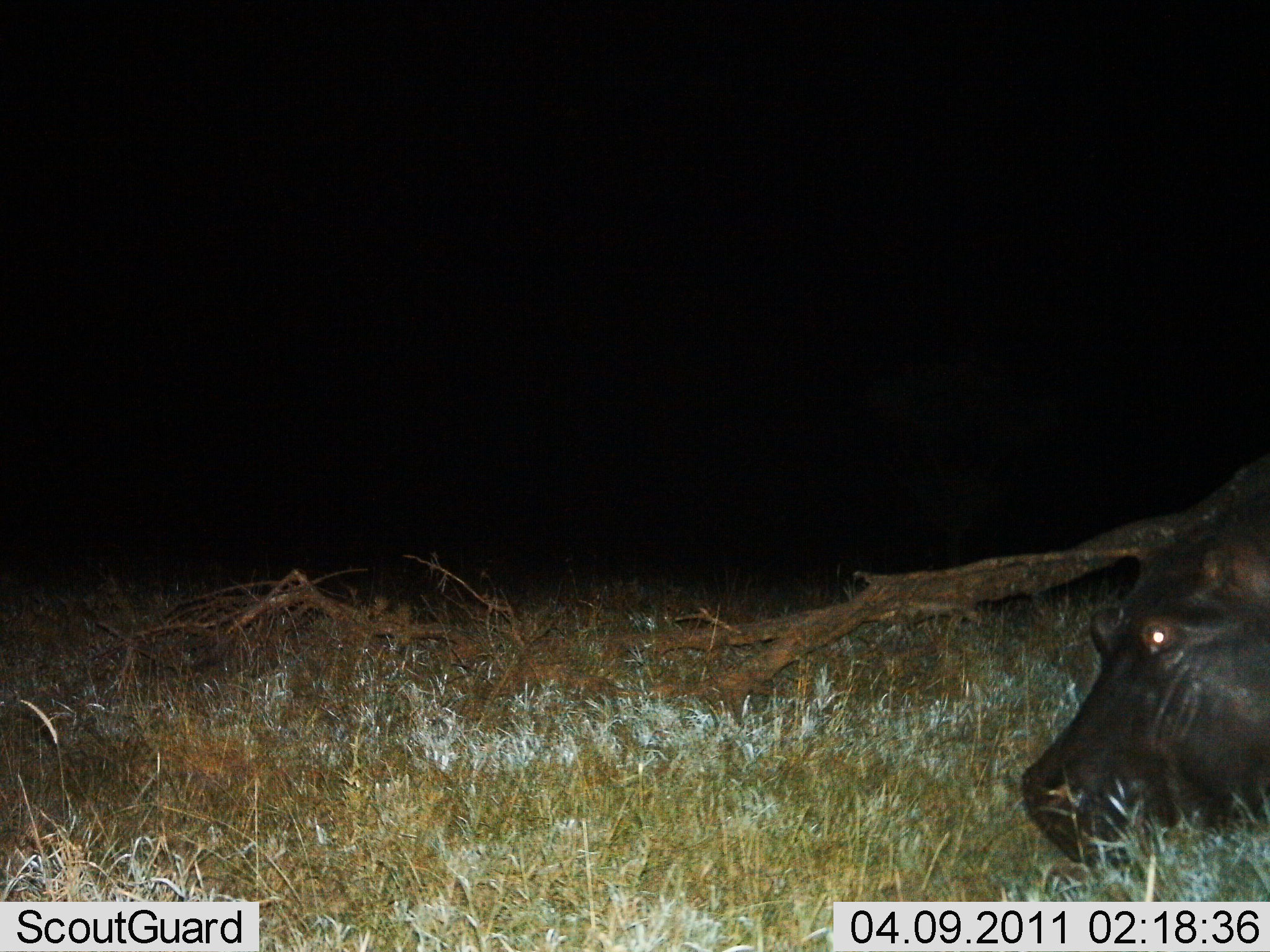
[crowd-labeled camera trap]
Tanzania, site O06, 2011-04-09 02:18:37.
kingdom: Animalia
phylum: Chordata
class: Mammalia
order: Artiodactyla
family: Hippopotamidae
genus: Hippopotamus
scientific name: Hippopotamus amphibius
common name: hippopotamus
Hippopotamus (Hippopotamus amphibius), count 1. Behavior (volunteer vote fractions): standing 27%, resting 0%, moving 36%, interacting 0%. Young present (vote fraction): 0%. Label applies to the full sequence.